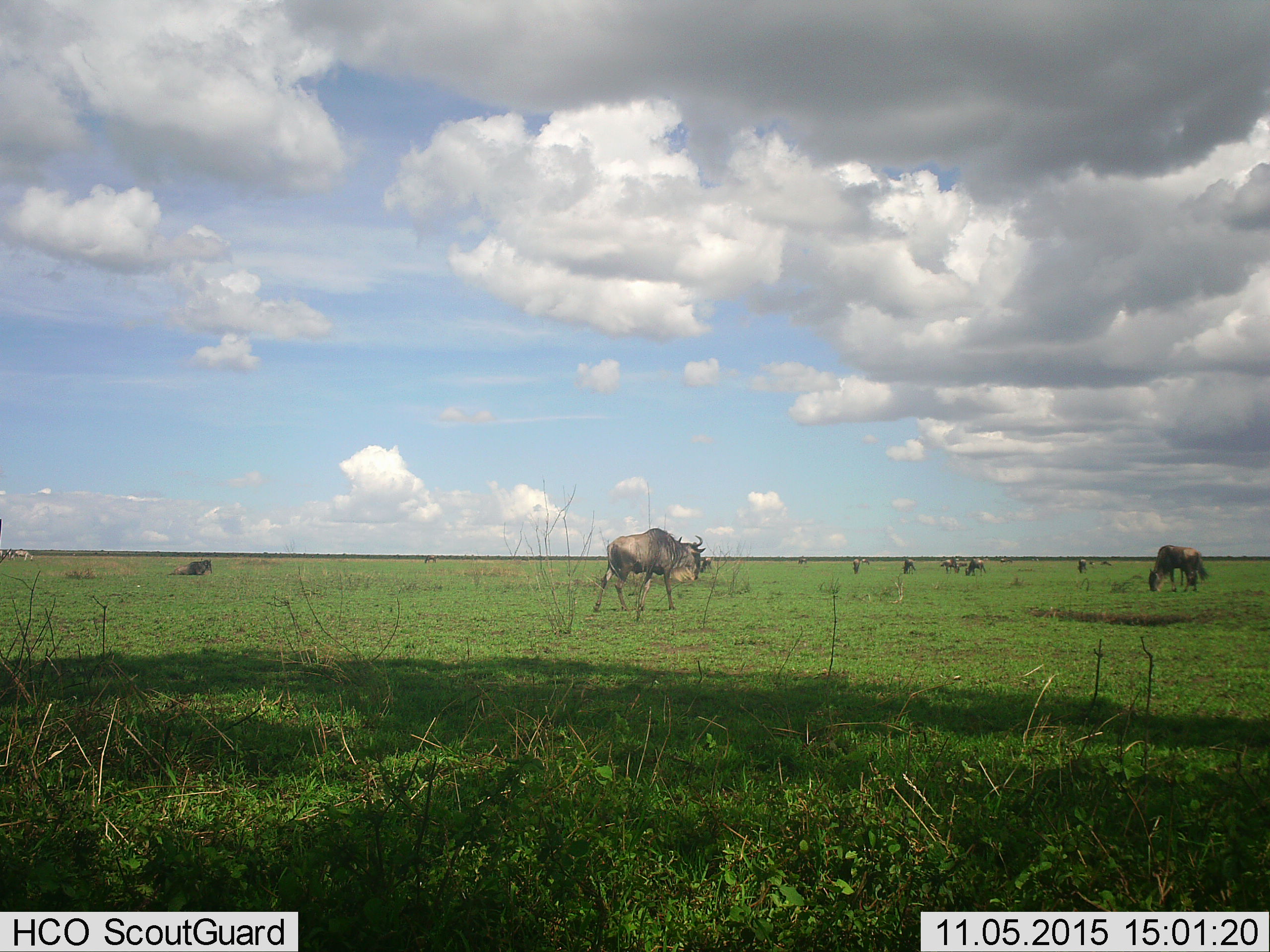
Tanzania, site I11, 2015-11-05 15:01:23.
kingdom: Animalia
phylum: Chordata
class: Mammalia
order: Artiodactyla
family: Bovidae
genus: Connochaetes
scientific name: Connochaetes taurinus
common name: blue wildebeest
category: wildebeest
Wildebeest (blue wildebeest) (Connochaetes taurinus), count 9. Behavior (volunteer vote fractions): standing 45%, resting 9%, moving 45%, interacting 0%. Young present (vote fraction): 0%. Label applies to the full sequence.